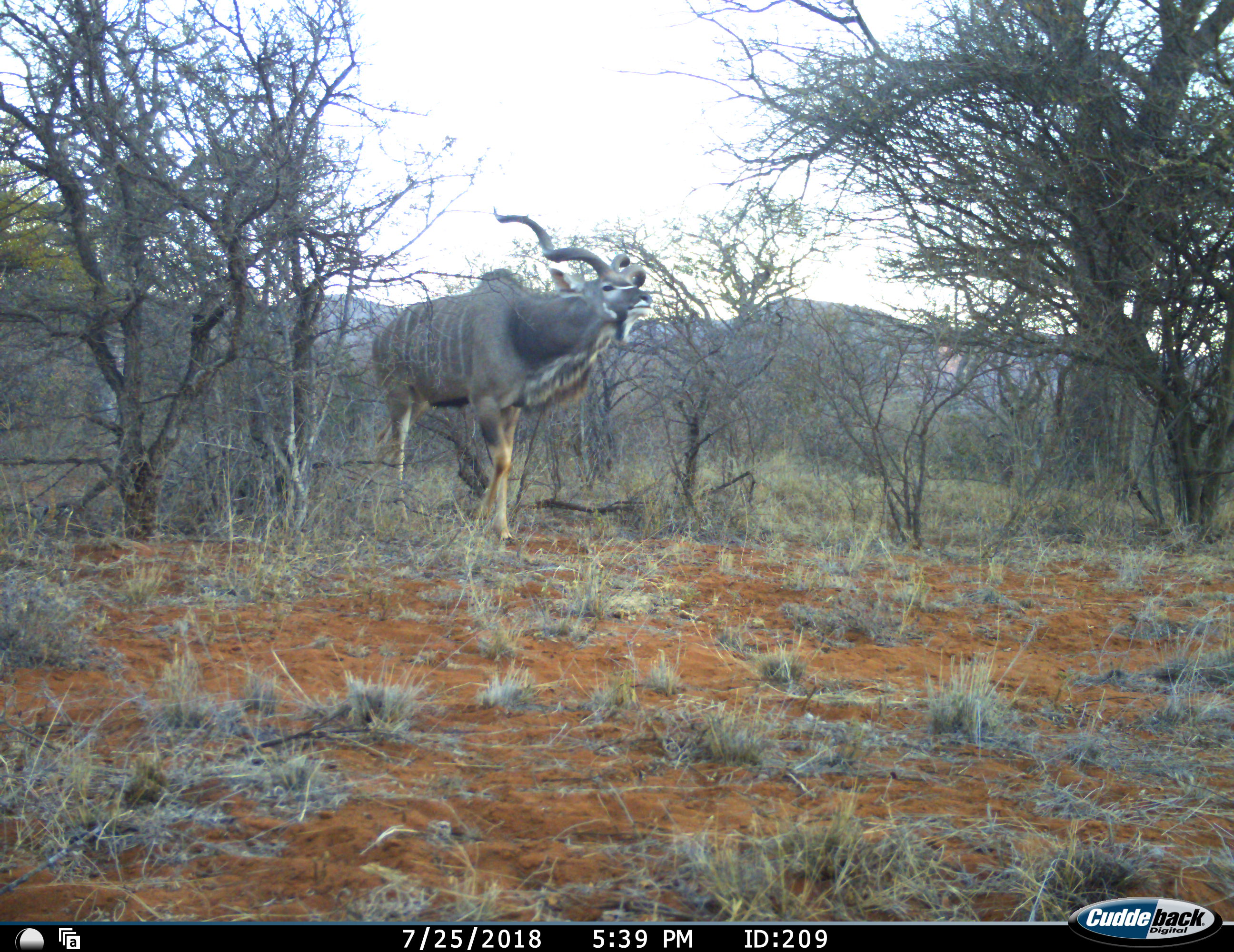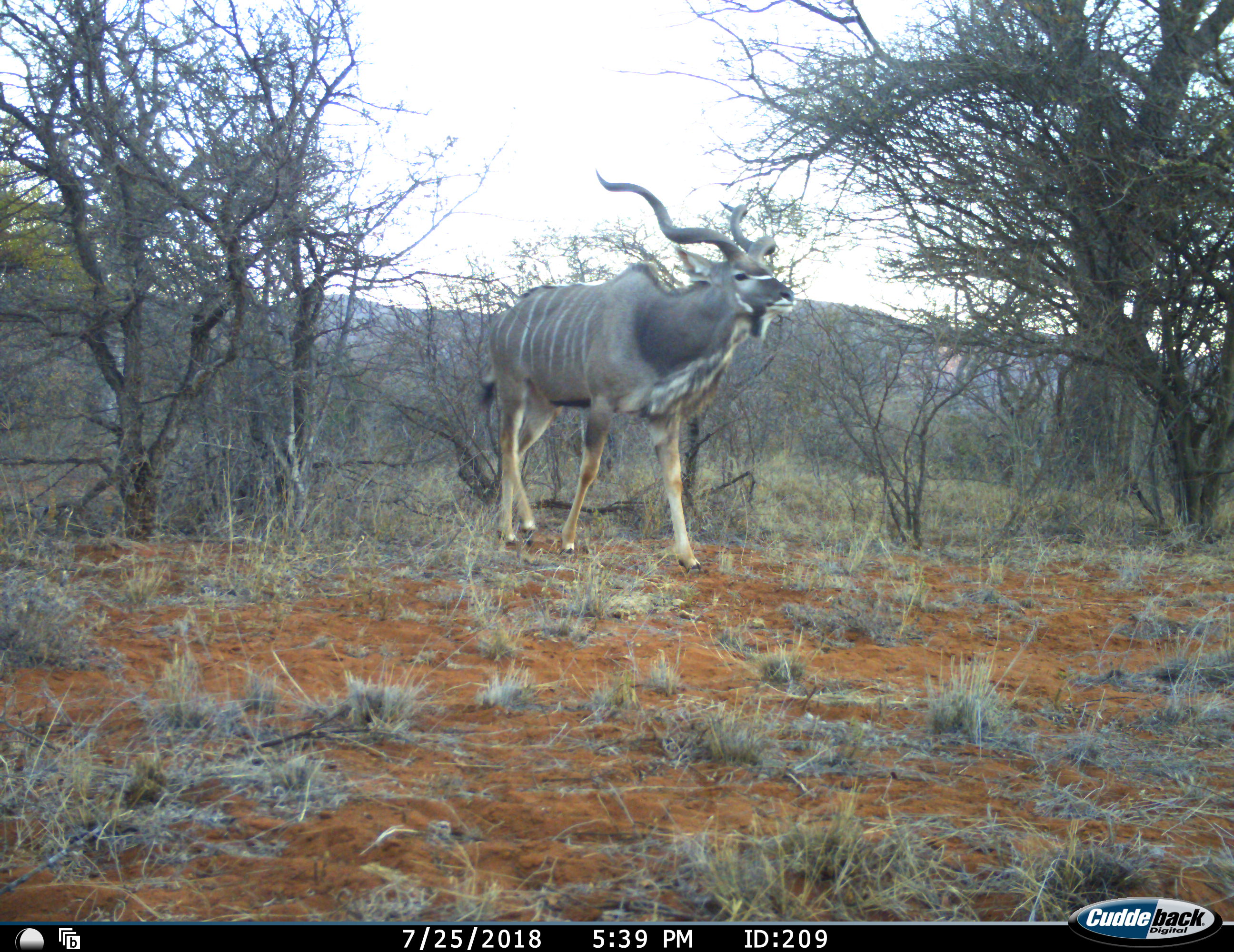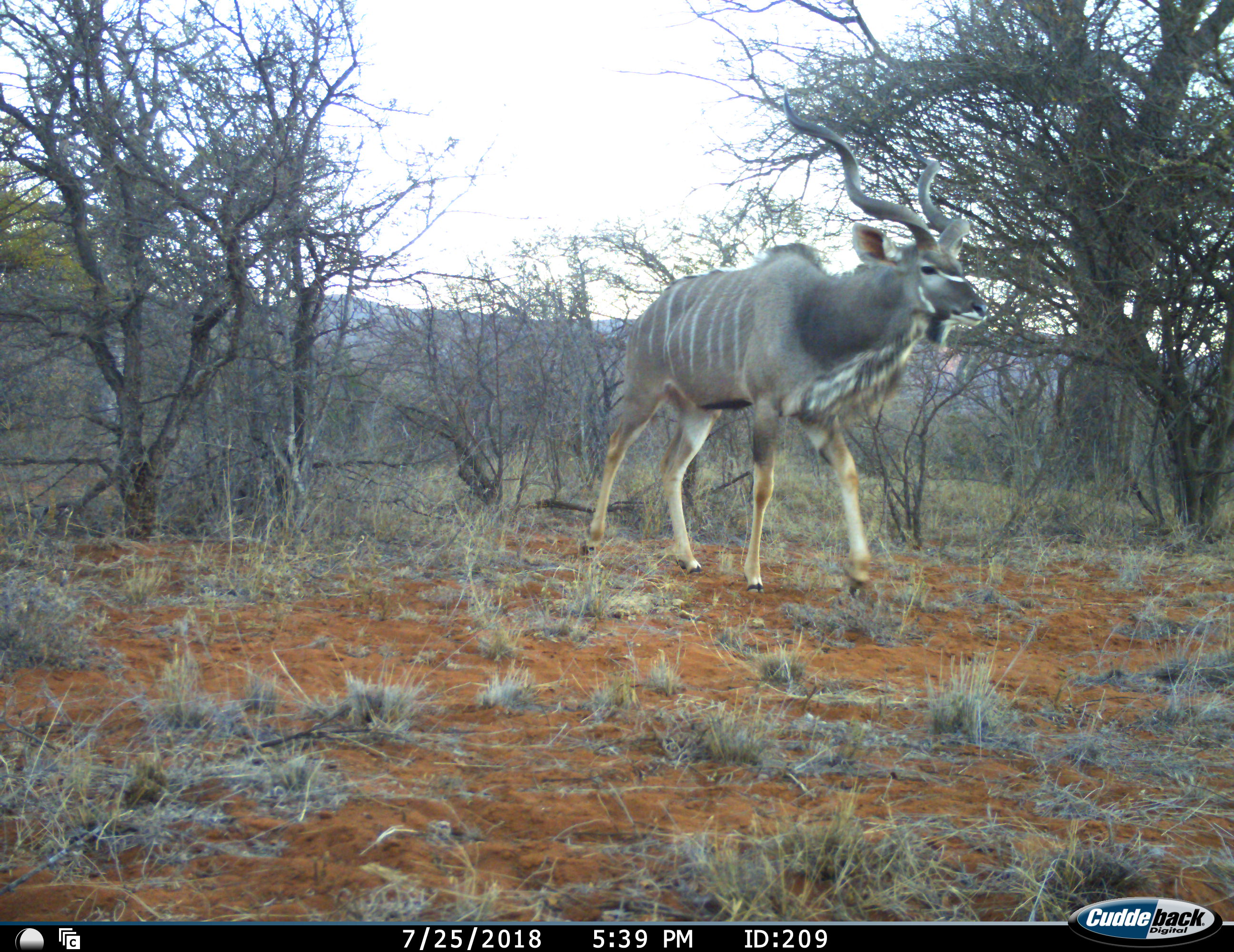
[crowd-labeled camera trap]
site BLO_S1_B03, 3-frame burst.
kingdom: Animalia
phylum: Chordata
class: Mammalia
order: Artiodactyla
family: Bovidae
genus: Tragelaphus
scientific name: Tragelaphus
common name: kudu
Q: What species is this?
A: Kudu (Tragelaphus).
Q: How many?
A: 1.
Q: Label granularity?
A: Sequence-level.